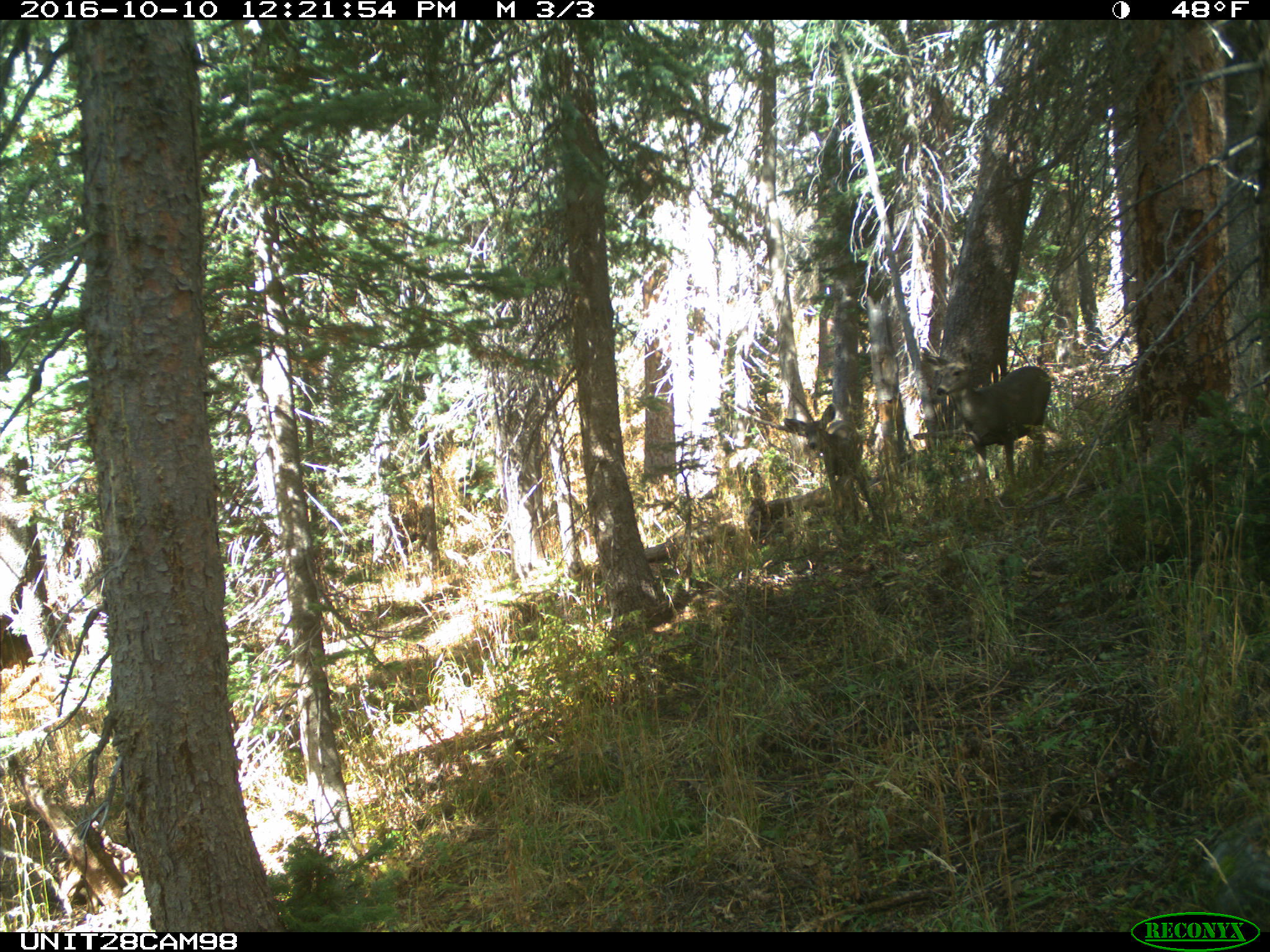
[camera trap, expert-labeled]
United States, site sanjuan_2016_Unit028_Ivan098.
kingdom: Animalia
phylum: Chordata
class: Mammalia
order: Artiodactyla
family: Cervidae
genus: Odocoileus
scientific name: Odocoileus hemionus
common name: mule deer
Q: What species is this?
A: Odocoileus hemionus (mule deer).